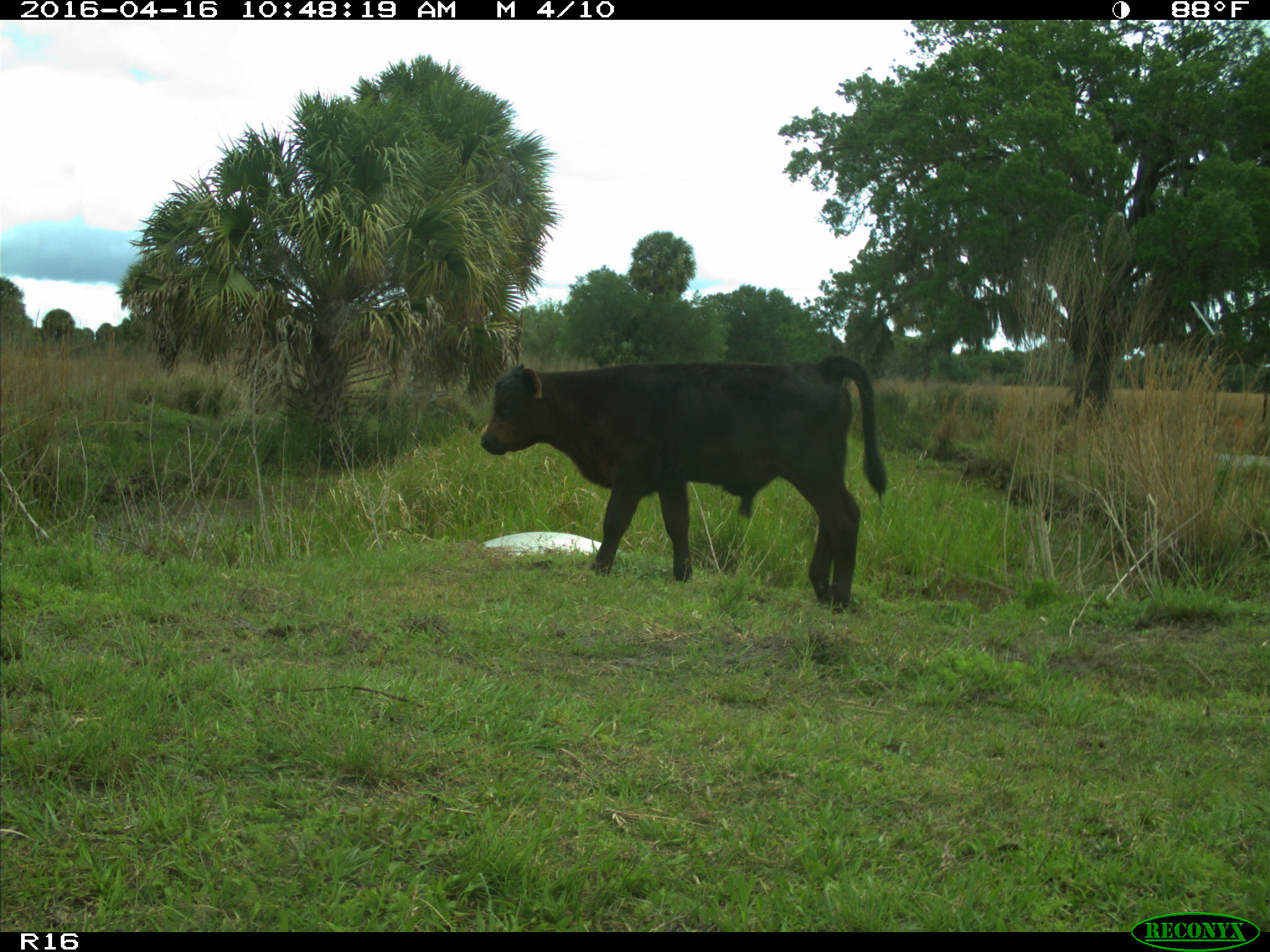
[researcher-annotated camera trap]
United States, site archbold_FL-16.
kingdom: Animalia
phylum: Chordata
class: Mammalia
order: Artiodactyla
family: Bovidae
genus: Bos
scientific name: Bos taurus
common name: domestic cow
Bos taurus (domestic cow).